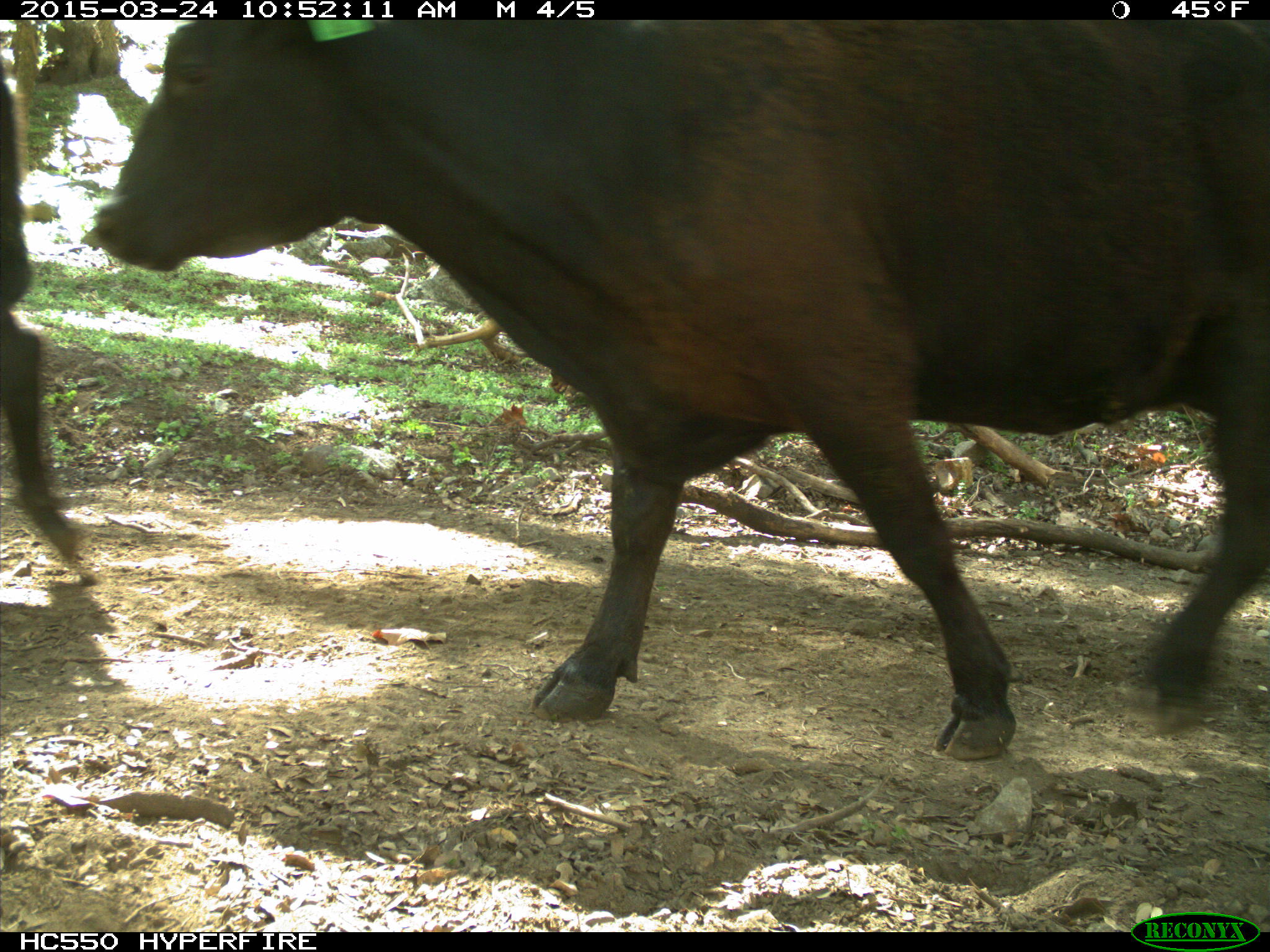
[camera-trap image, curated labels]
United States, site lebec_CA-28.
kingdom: Animalia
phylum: Chordata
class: Mammalia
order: Artiodactyla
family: Bovidae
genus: Bos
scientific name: Bos taurus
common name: domestic cow